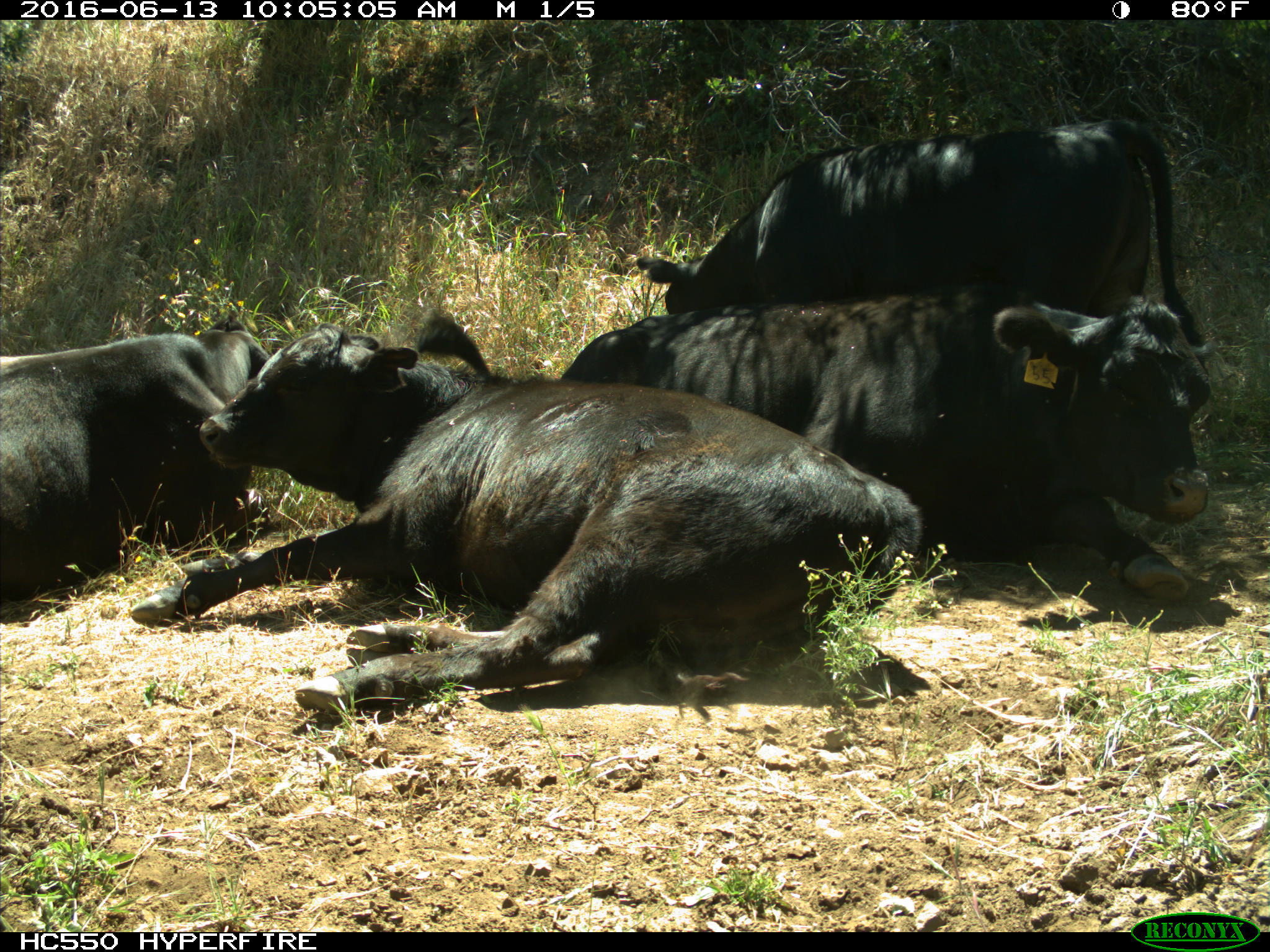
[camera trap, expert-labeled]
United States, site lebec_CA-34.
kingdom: Animalia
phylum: Chordata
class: Mammalia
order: Artiodactyla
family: Bovidae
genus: Bos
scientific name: Bos taurus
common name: domestic cow